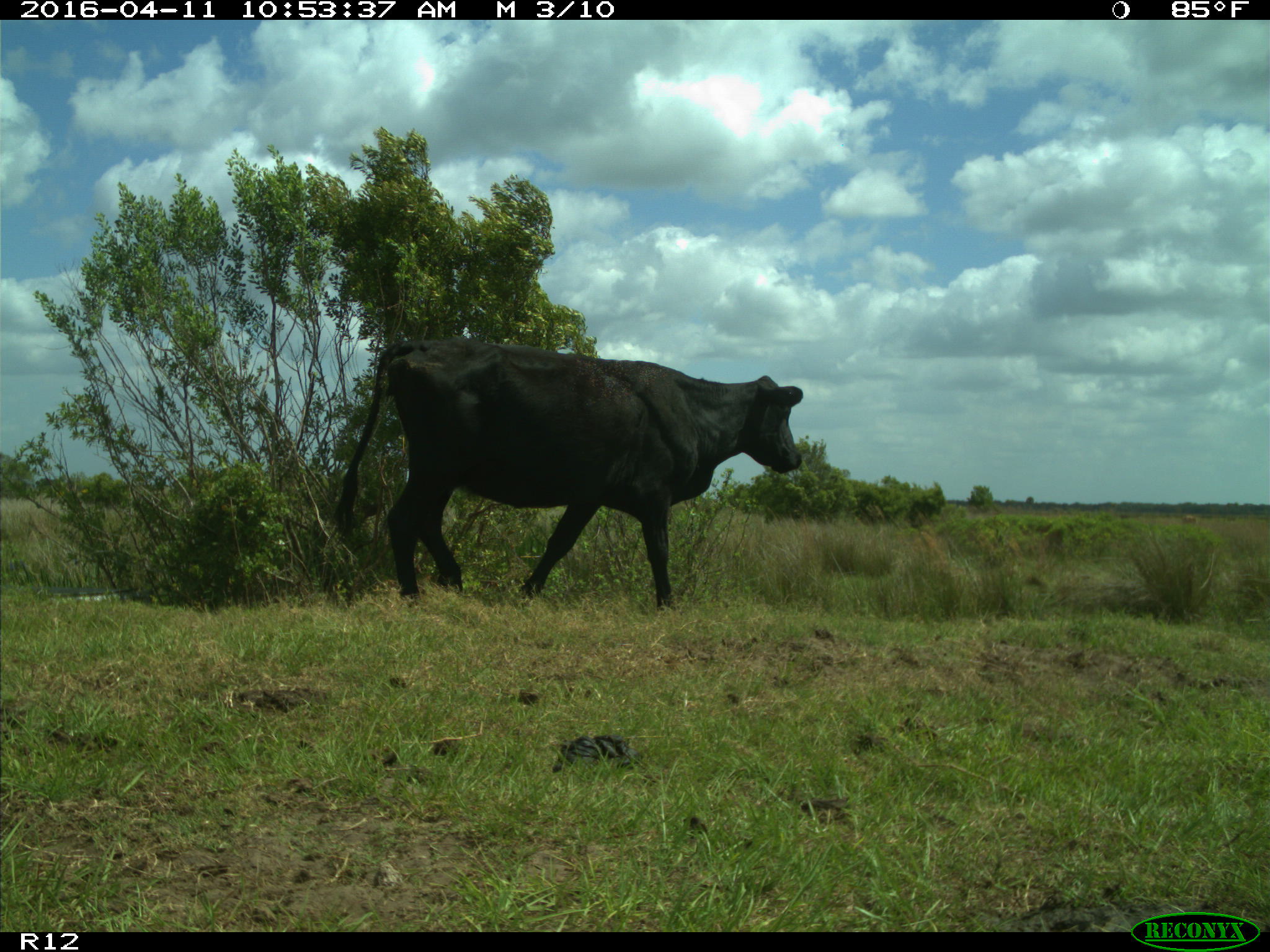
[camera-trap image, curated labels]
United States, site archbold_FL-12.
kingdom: Animalia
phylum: Chordata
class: Mammalia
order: Artiodactyla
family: Bovidae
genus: Bos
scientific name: Bos taurus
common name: domestic cow